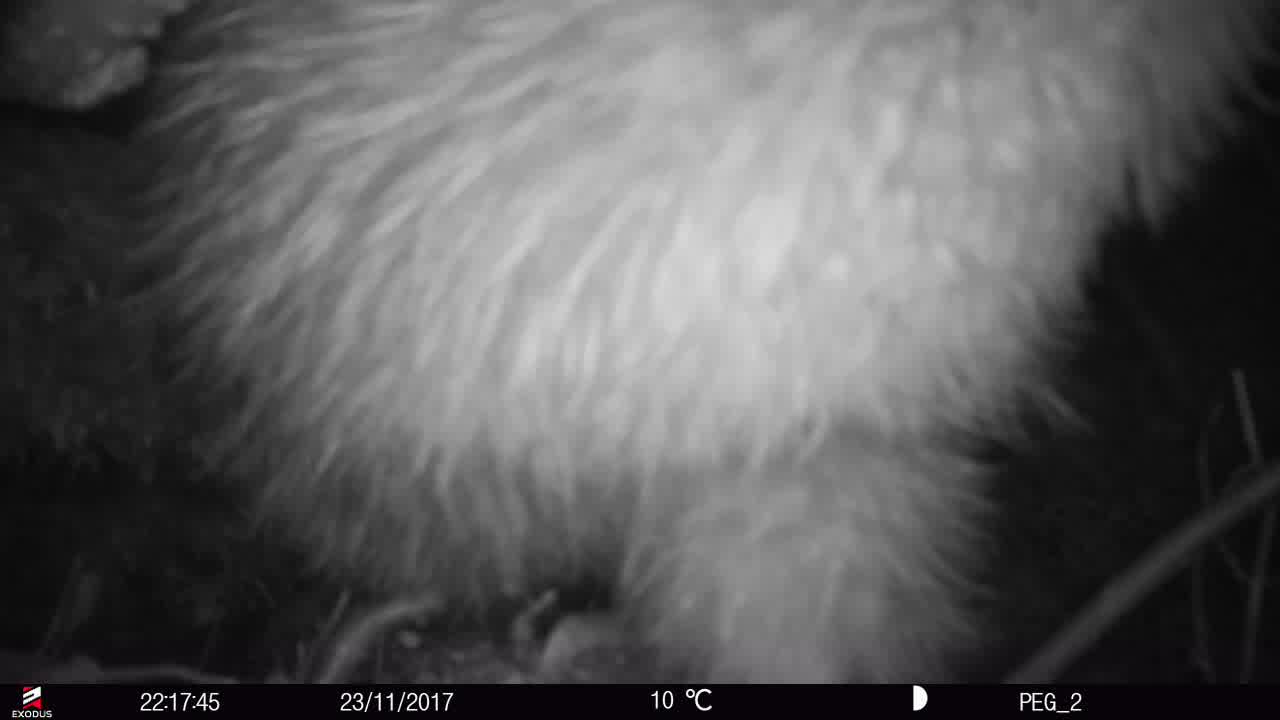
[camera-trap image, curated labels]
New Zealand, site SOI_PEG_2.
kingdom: Animalia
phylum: Chordata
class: Aves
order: Apterygiformes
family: Apterygidae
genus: Apteryx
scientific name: Apteryx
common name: kiwi